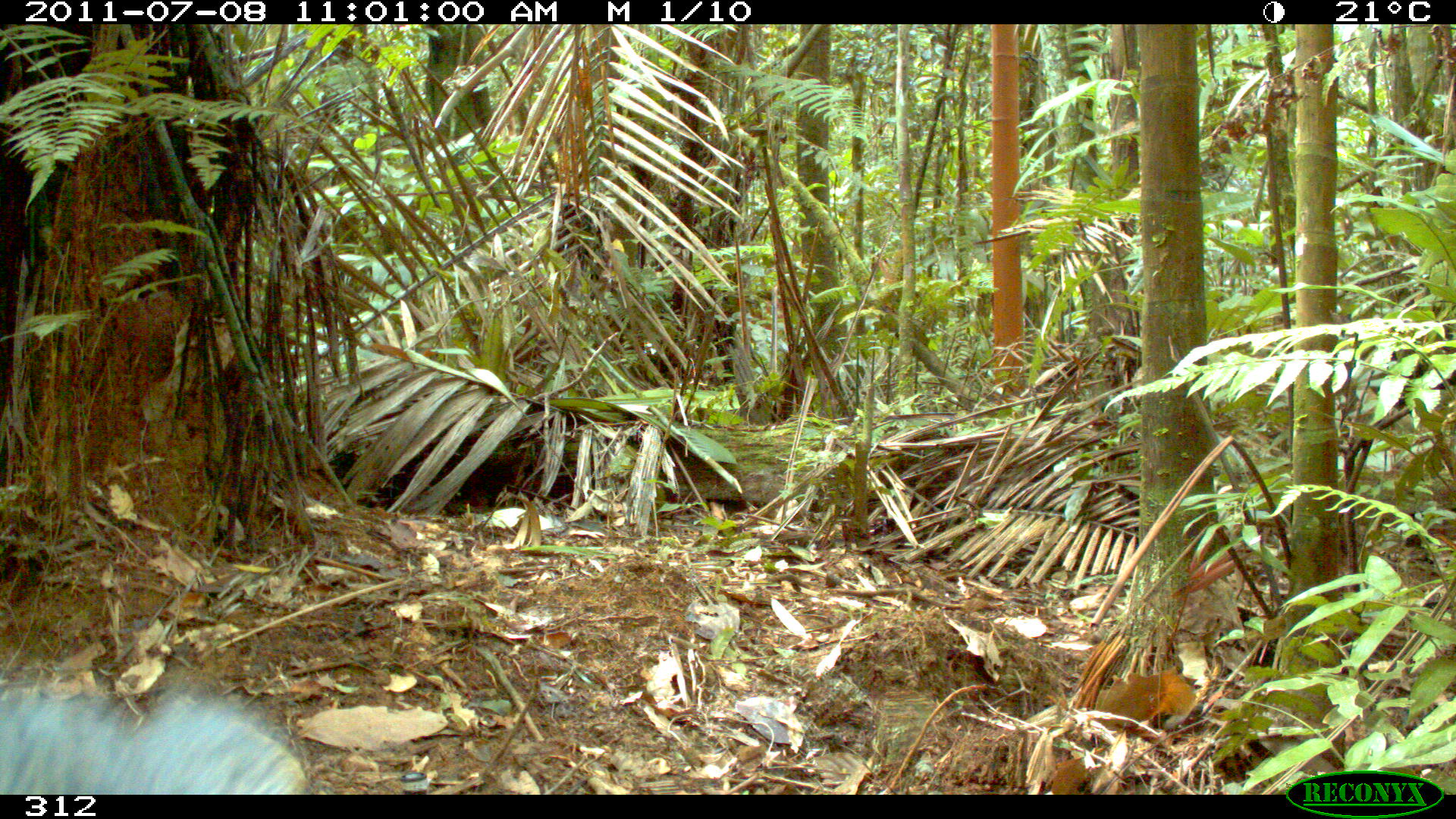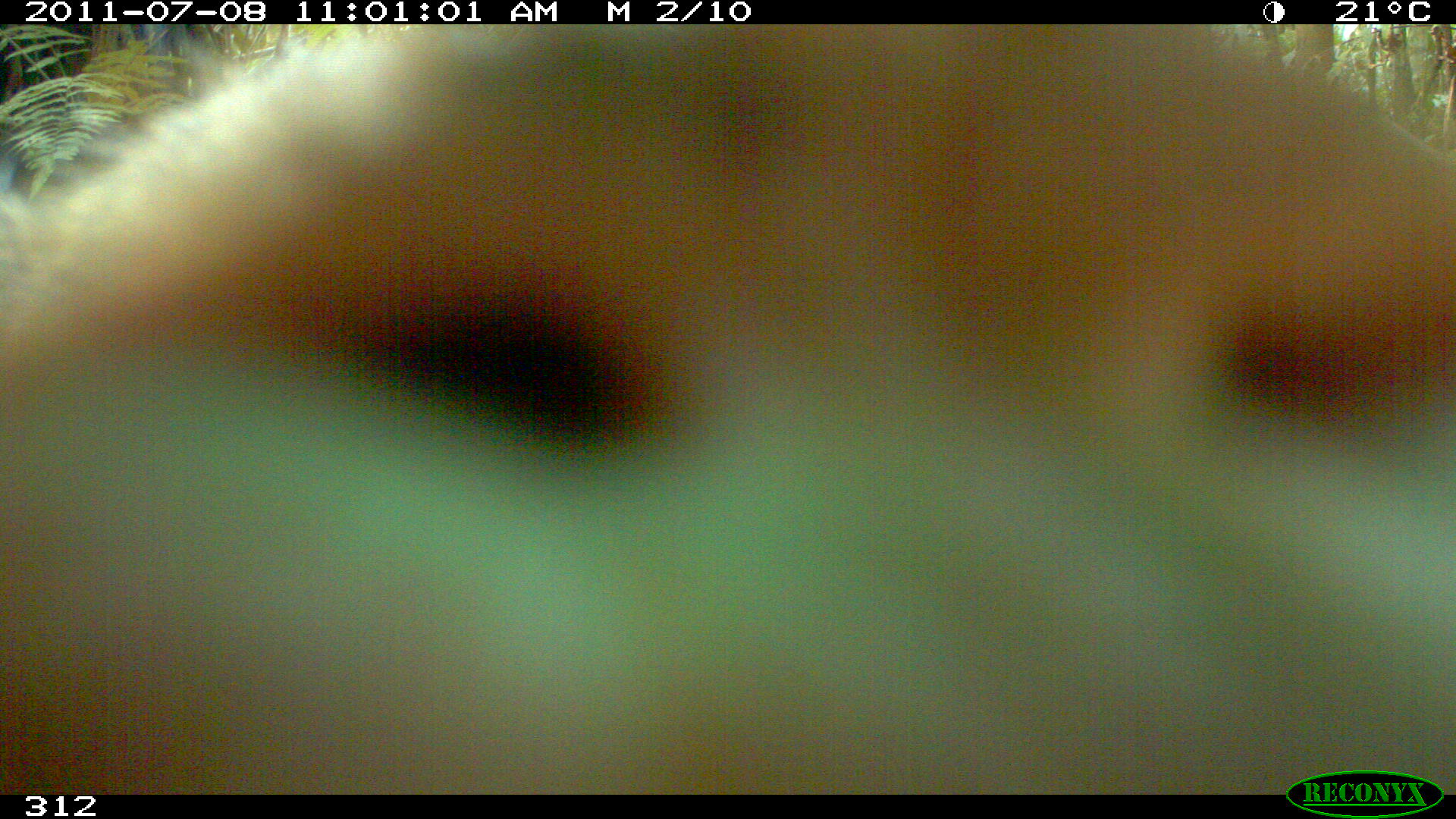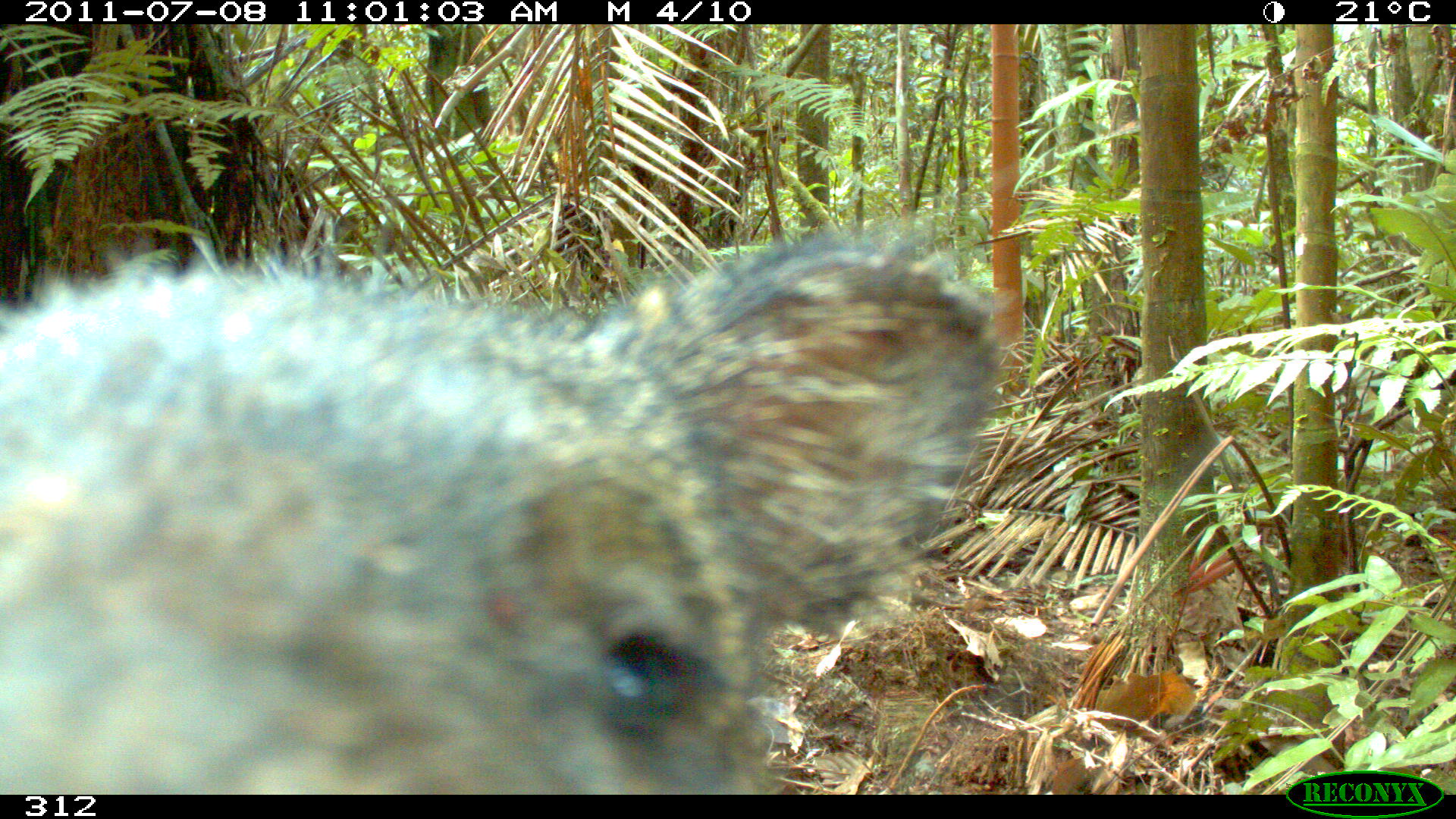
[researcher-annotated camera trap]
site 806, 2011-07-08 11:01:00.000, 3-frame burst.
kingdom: Animalia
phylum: Chordata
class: Mammalia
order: Artiodactyla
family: Tayassuidae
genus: Pecari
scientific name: Pecari tajacu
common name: collared peccary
Pecari tajacu (collared peccary).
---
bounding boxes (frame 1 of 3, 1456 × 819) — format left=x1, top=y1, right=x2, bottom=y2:
pecari tajacu: left=0, top=676, right=309, bottom=794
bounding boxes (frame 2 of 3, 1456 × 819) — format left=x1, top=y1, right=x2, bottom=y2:
pecari tajacu: left=0, top=25, right=1454, bottom=792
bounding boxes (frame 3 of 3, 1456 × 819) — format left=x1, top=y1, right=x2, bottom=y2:
pecari tajacu: left=0, top=228, right=1009, bottom=795